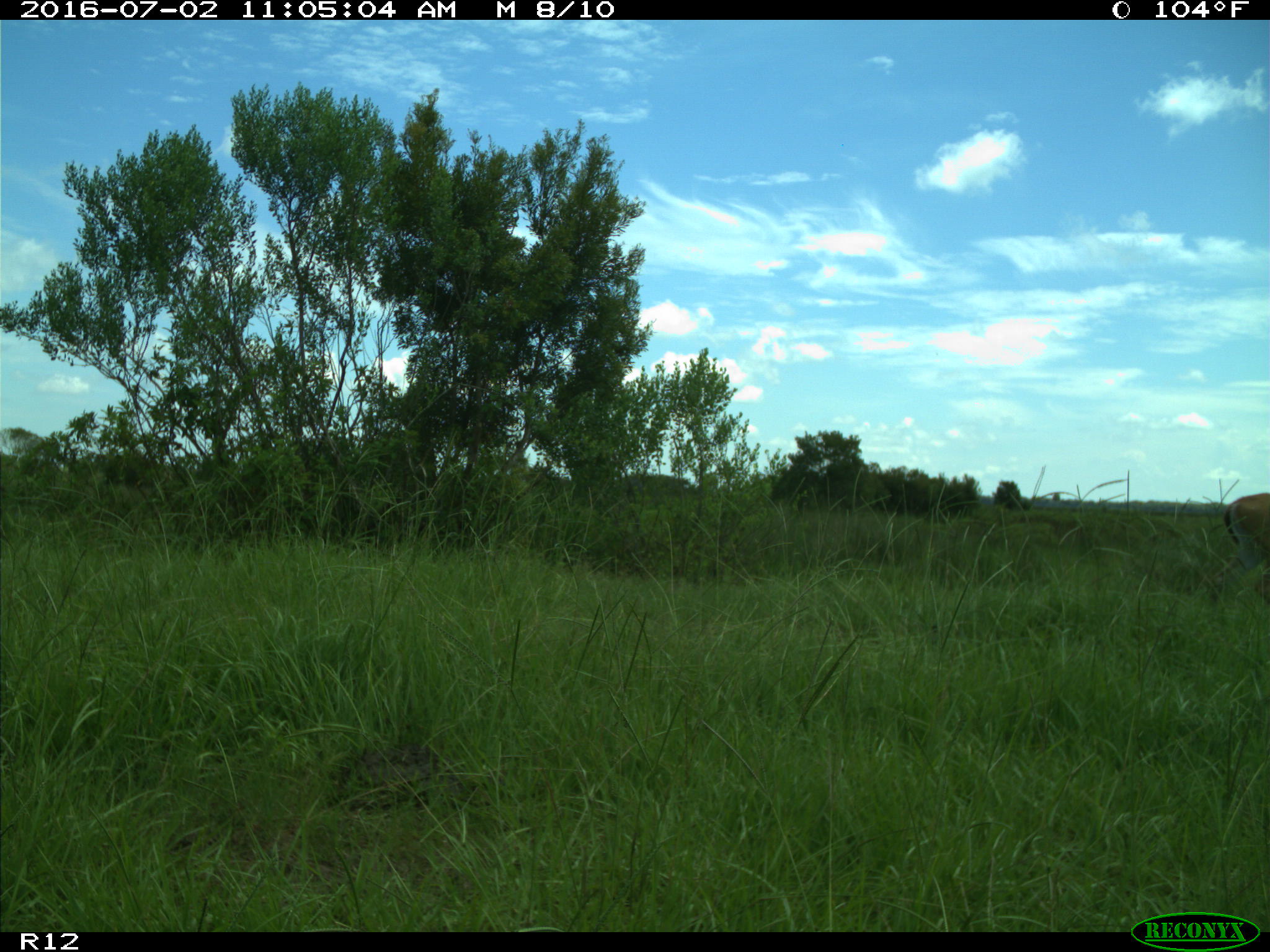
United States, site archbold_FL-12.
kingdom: Animalia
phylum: Chordata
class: Mammalia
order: Artiodactyla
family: Cervidae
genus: Odocoileus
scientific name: Odocoileus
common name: deer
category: unidentified deer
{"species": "unidentified deer (deer) (Odocoileus)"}